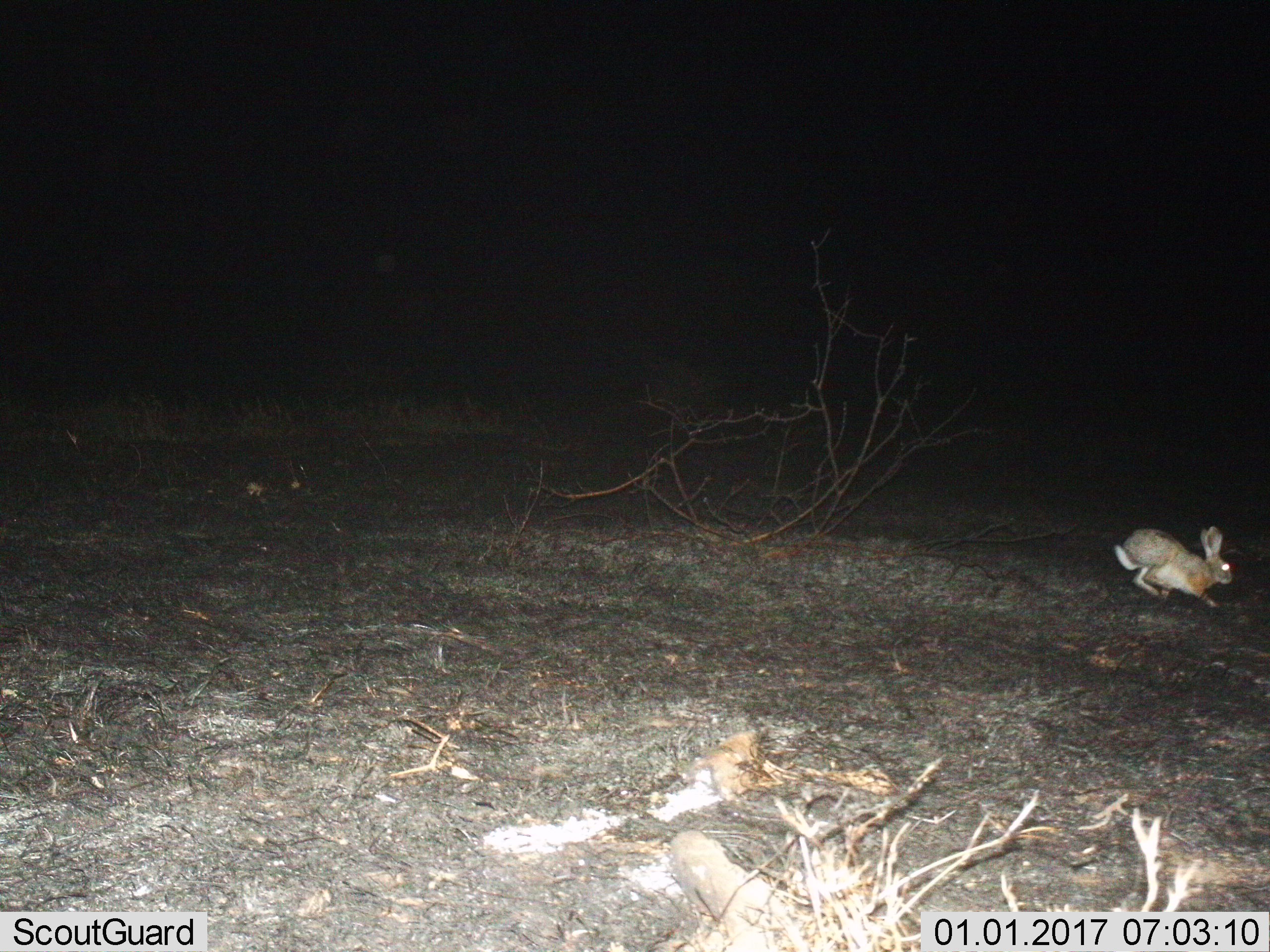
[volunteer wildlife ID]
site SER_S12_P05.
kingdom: Animalia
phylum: Chordata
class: Mammalia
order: Lagomorpha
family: Leporidae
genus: Lepus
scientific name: Lepus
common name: hare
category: hareunknown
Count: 1.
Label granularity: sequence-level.